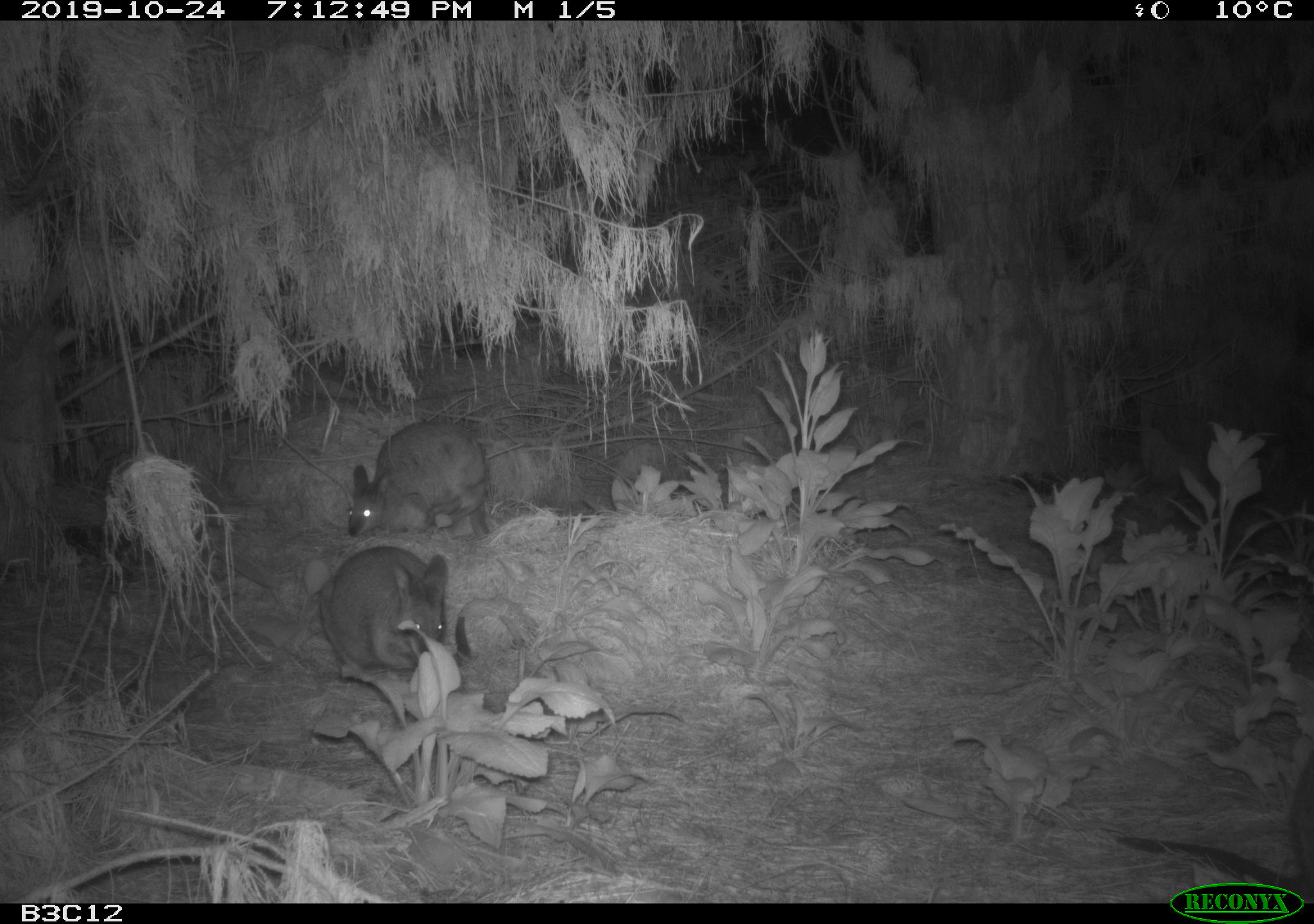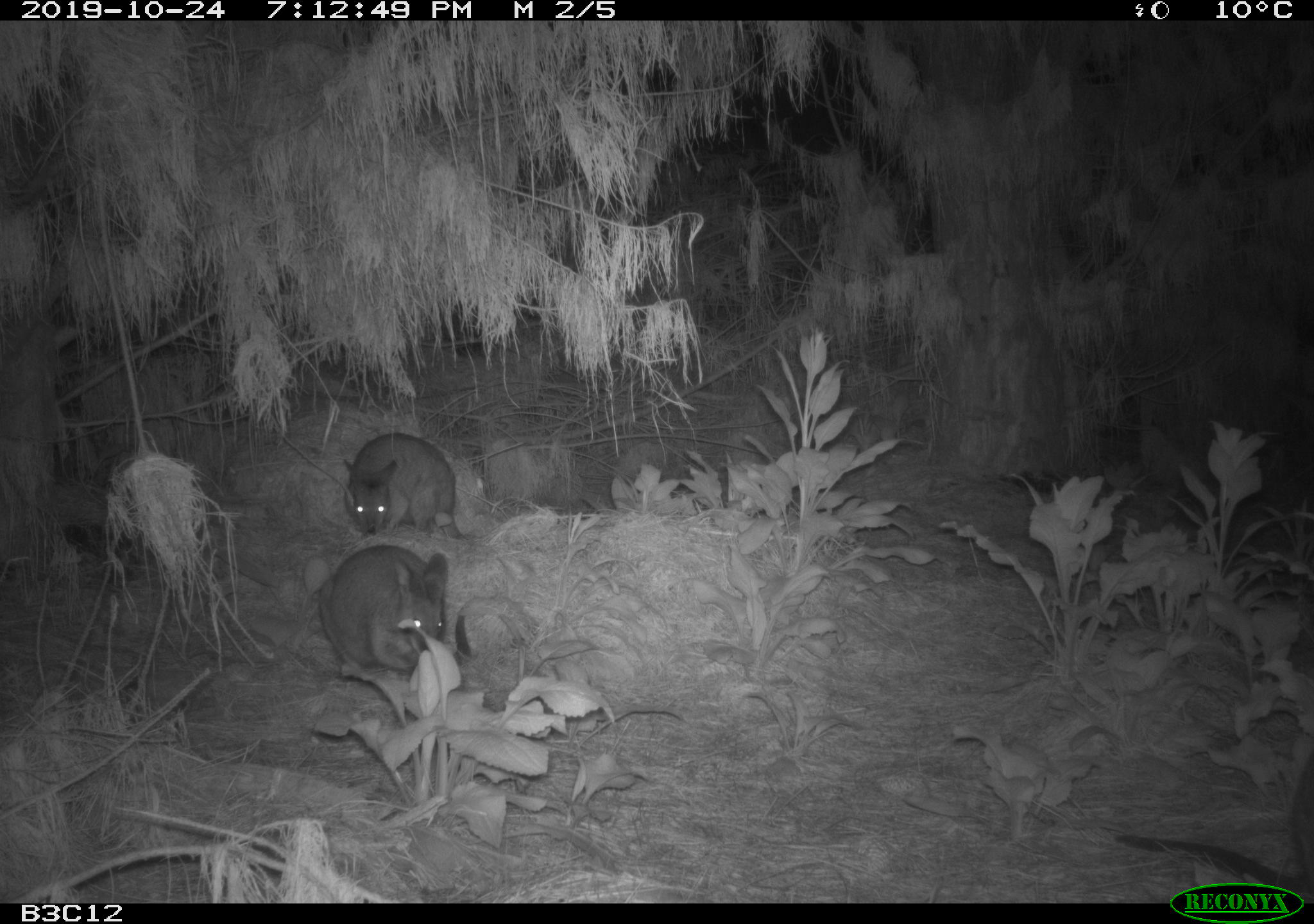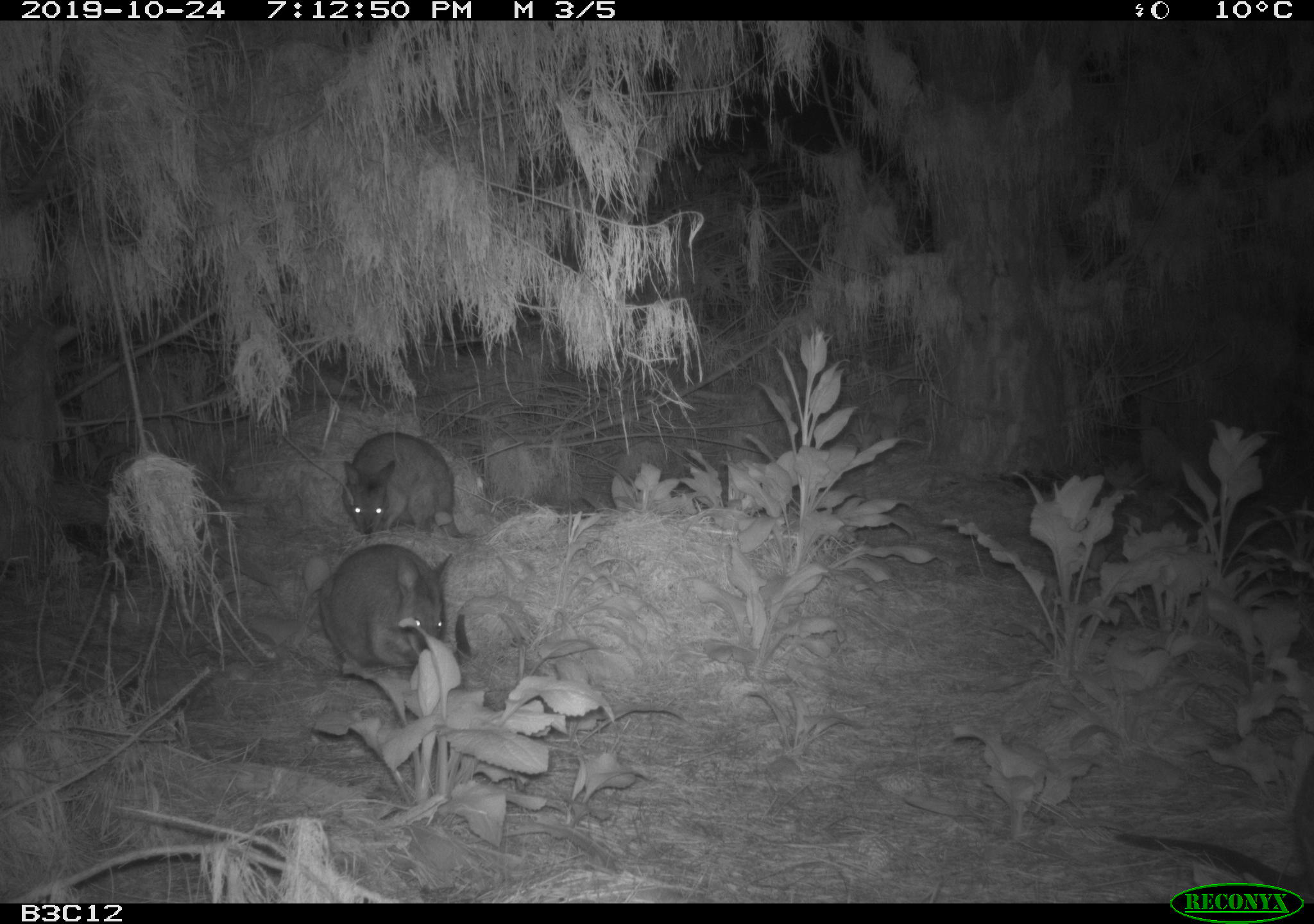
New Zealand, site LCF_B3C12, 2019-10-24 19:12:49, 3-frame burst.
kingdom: Animalia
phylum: Chordata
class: Mammalia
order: Diprotodontia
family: Macropodidae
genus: Notamacropus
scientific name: Notamacropus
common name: wallaby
Wallaby (Notamacropus).